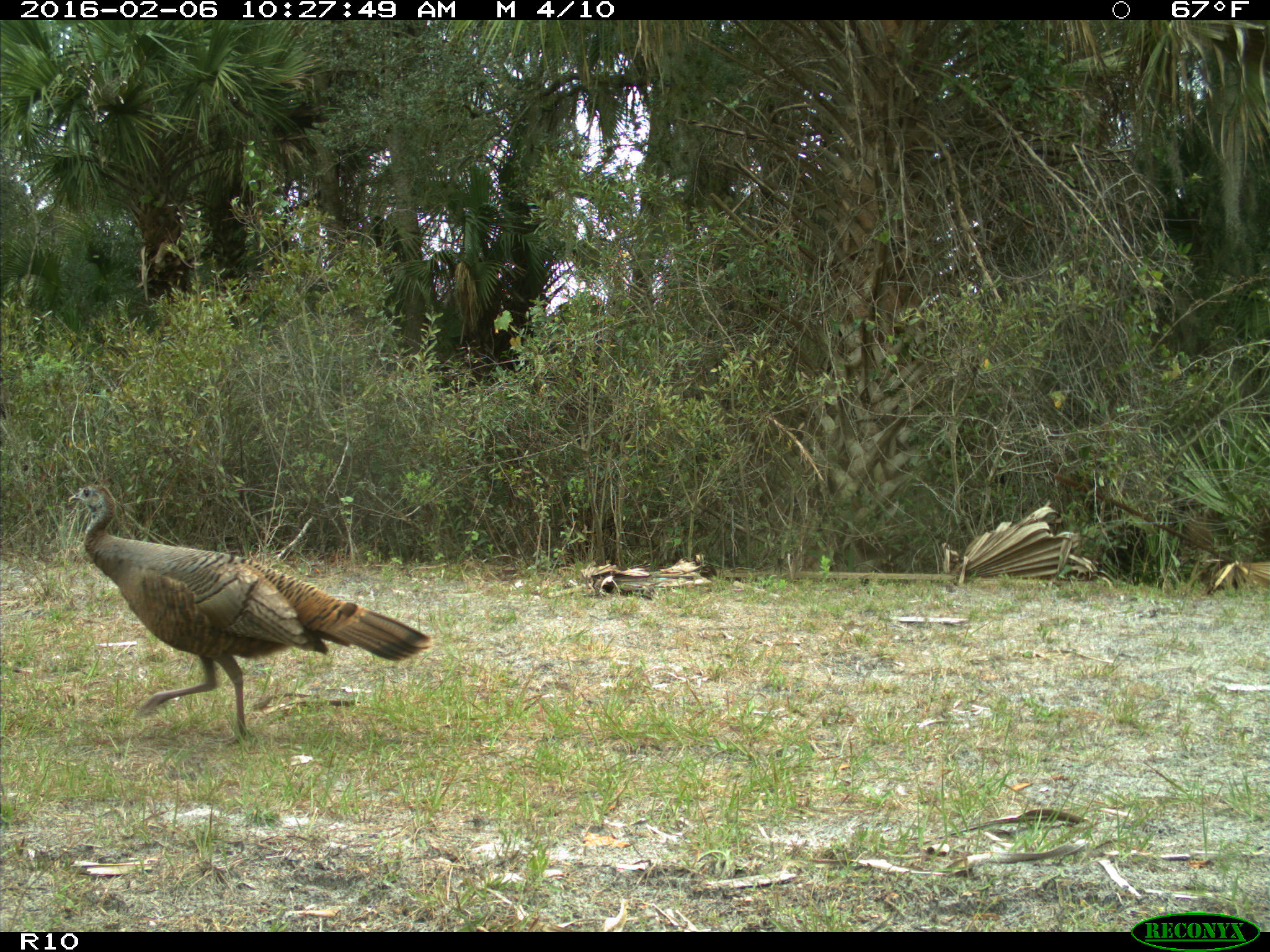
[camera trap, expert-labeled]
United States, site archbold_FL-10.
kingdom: Animalia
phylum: Chordata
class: Aves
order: Galliformes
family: Phasianidae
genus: Meleagris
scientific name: Meleagris gallopavo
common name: wild turkey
Meleagris gallopavo (wild turkey).